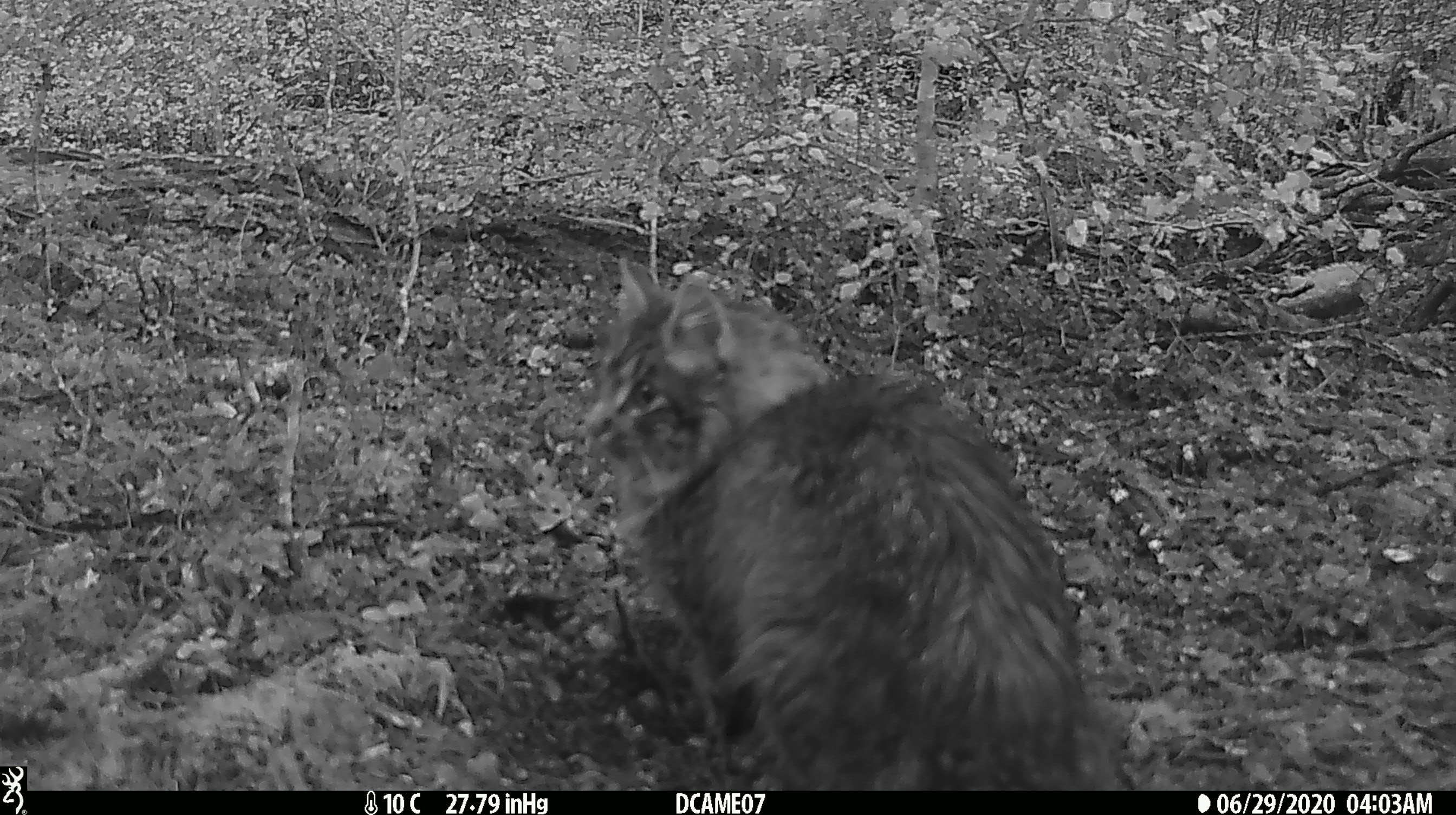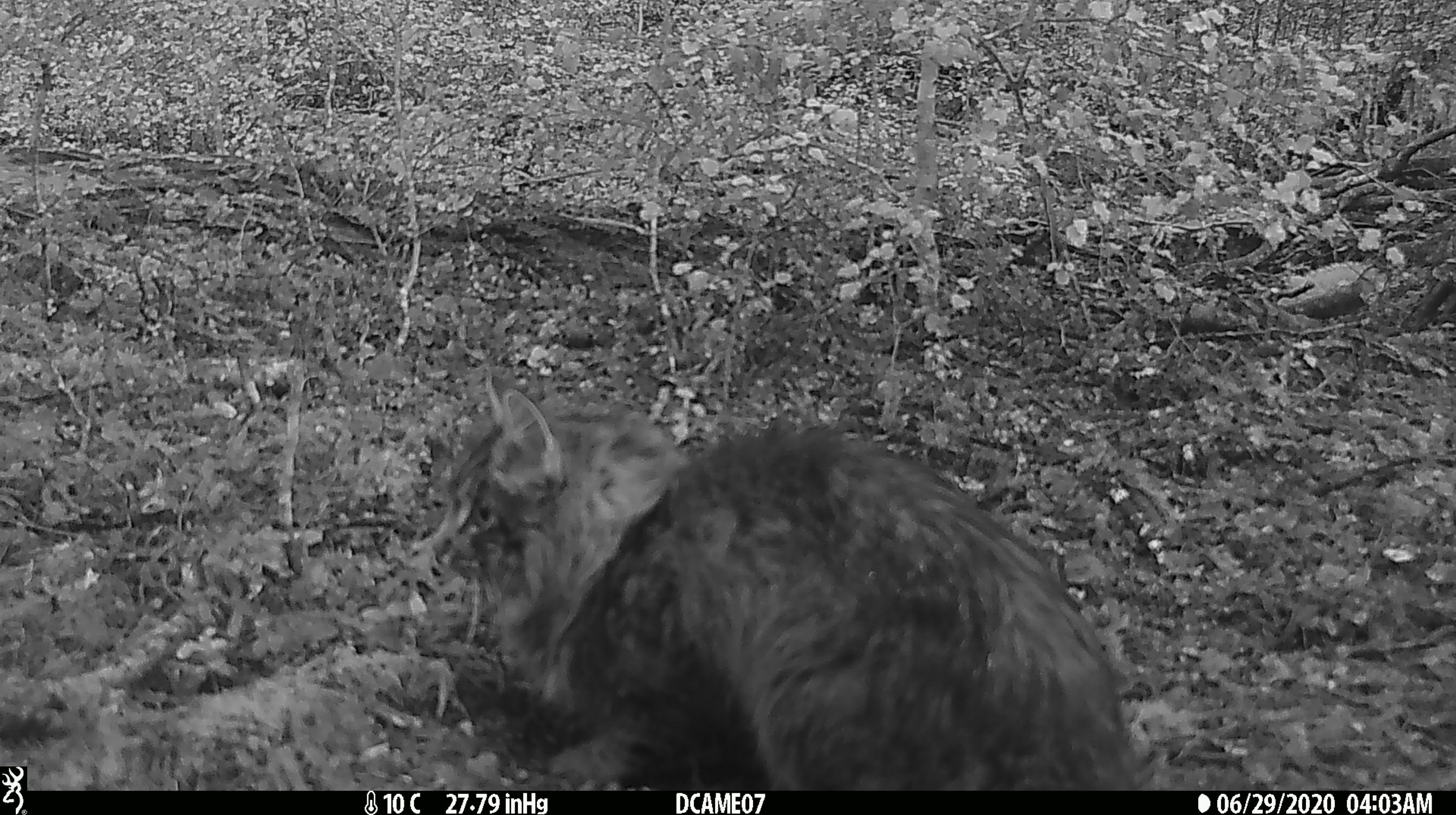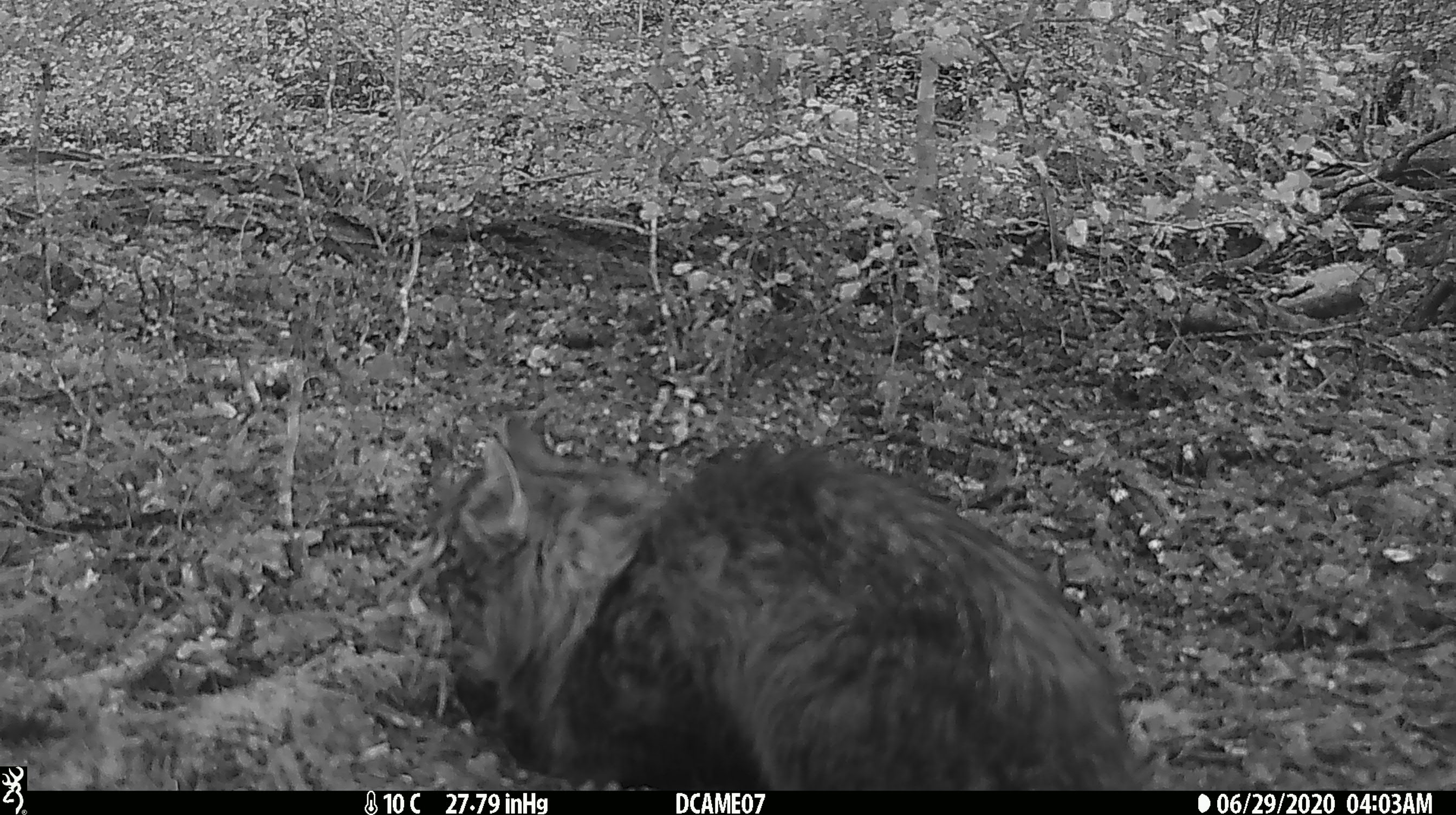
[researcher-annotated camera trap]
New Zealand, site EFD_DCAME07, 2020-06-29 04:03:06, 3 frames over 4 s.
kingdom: Animalia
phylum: Chordata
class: Mammalia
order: Carnivora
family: Felidae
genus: Felis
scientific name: Felis catus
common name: domestic cat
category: cat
Cat (domestic cat) (Felis catus).